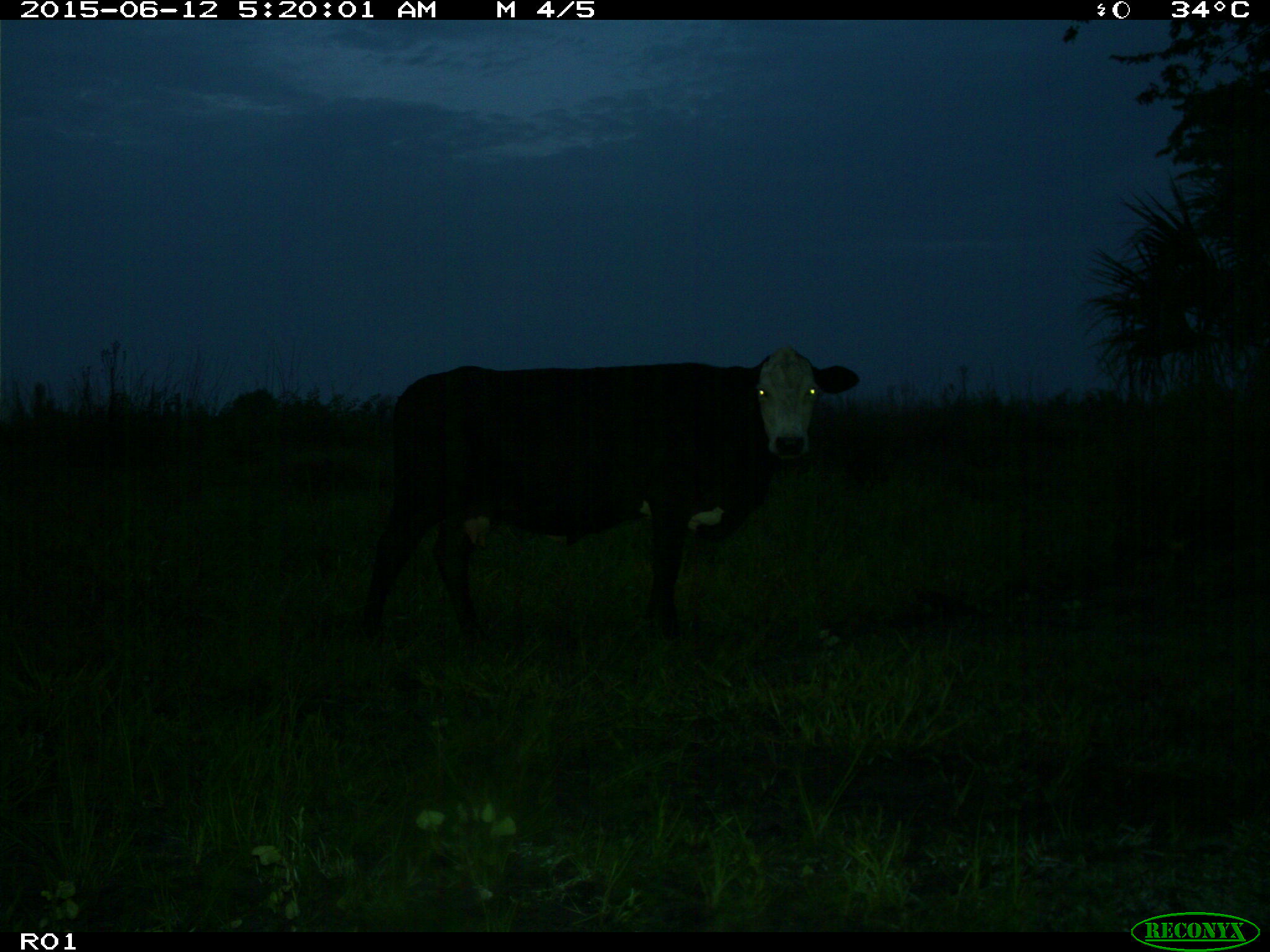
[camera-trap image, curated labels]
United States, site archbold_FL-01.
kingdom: Animalia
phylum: Chordata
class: Mammalia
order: Artiodactyla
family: Bovidae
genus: Bos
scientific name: Bos taurus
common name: domestic cow